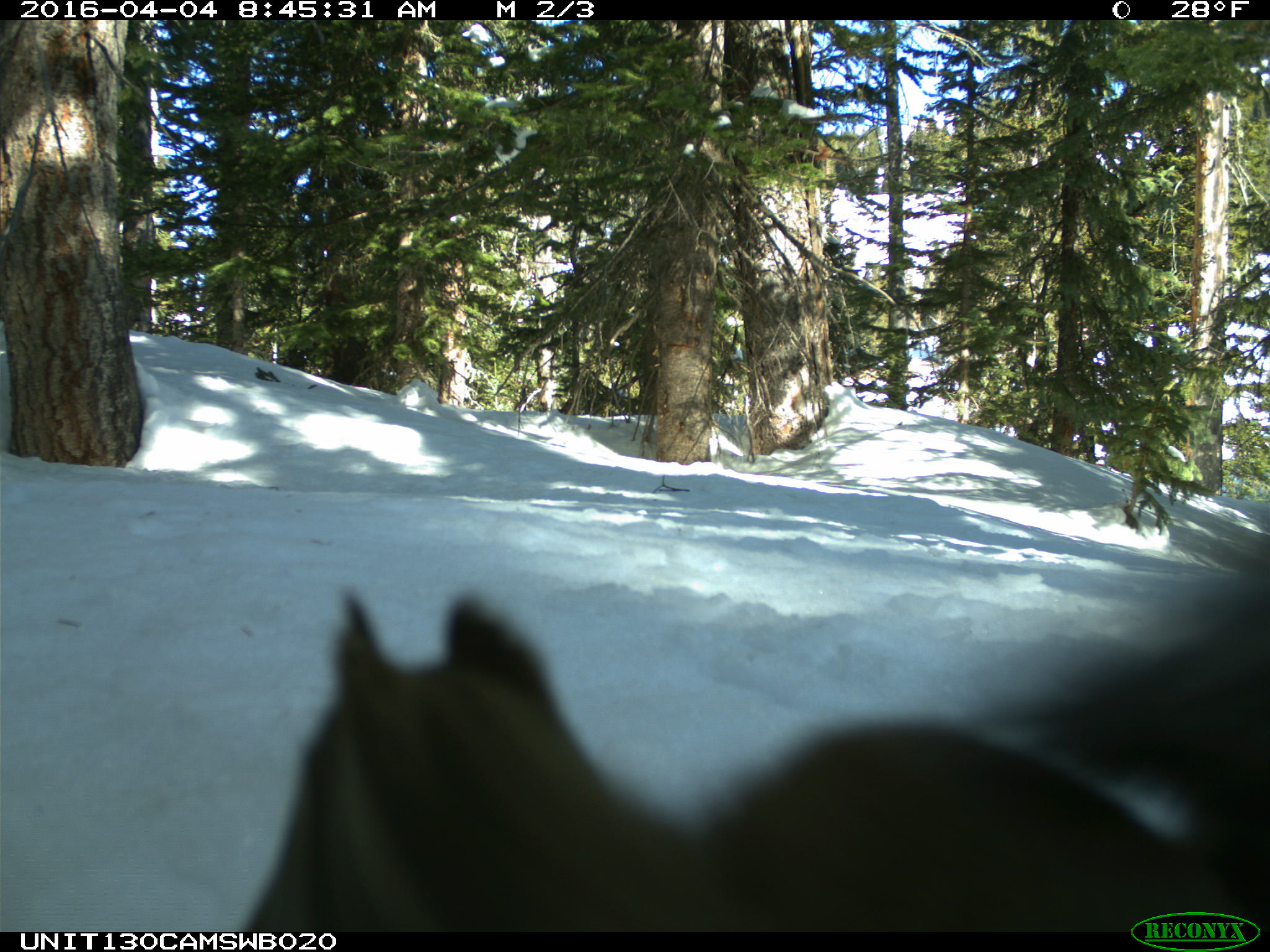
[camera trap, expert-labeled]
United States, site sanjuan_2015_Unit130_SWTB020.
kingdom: Animalia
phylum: Chordata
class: Mammalia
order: Rodentia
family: Sciuridae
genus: Tamiasciurus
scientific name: Tamiasciurus hudsonicus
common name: american red squirrel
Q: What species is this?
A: Tamiasciurus hudsonicus (american red squirrel).